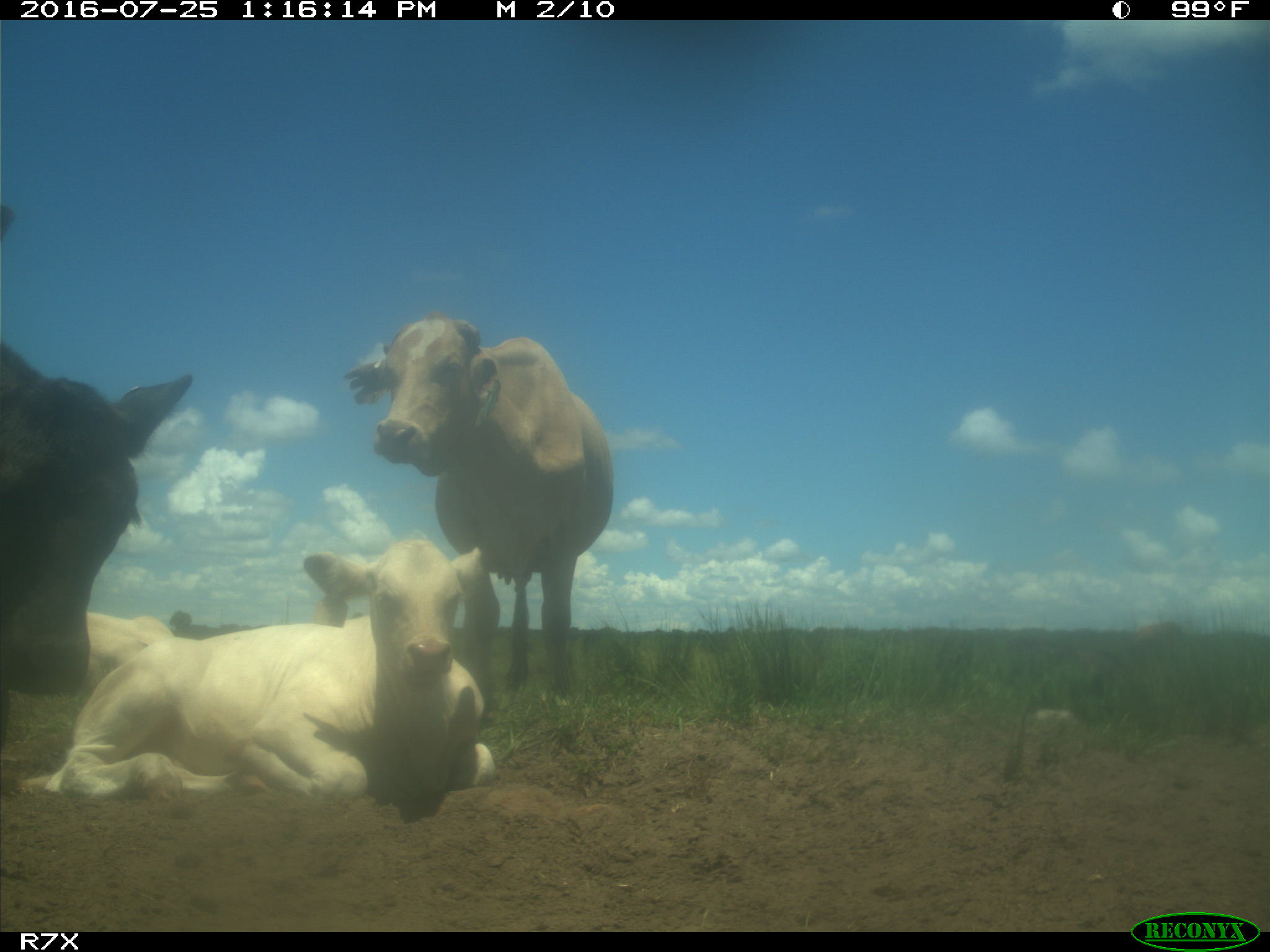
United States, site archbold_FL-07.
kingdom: Animalia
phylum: Chordata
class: Mammalia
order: Artiodactyla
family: Bovidae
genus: Bos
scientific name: Bos taurus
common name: domestic cow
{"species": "Bos taurus (domestic cow)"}